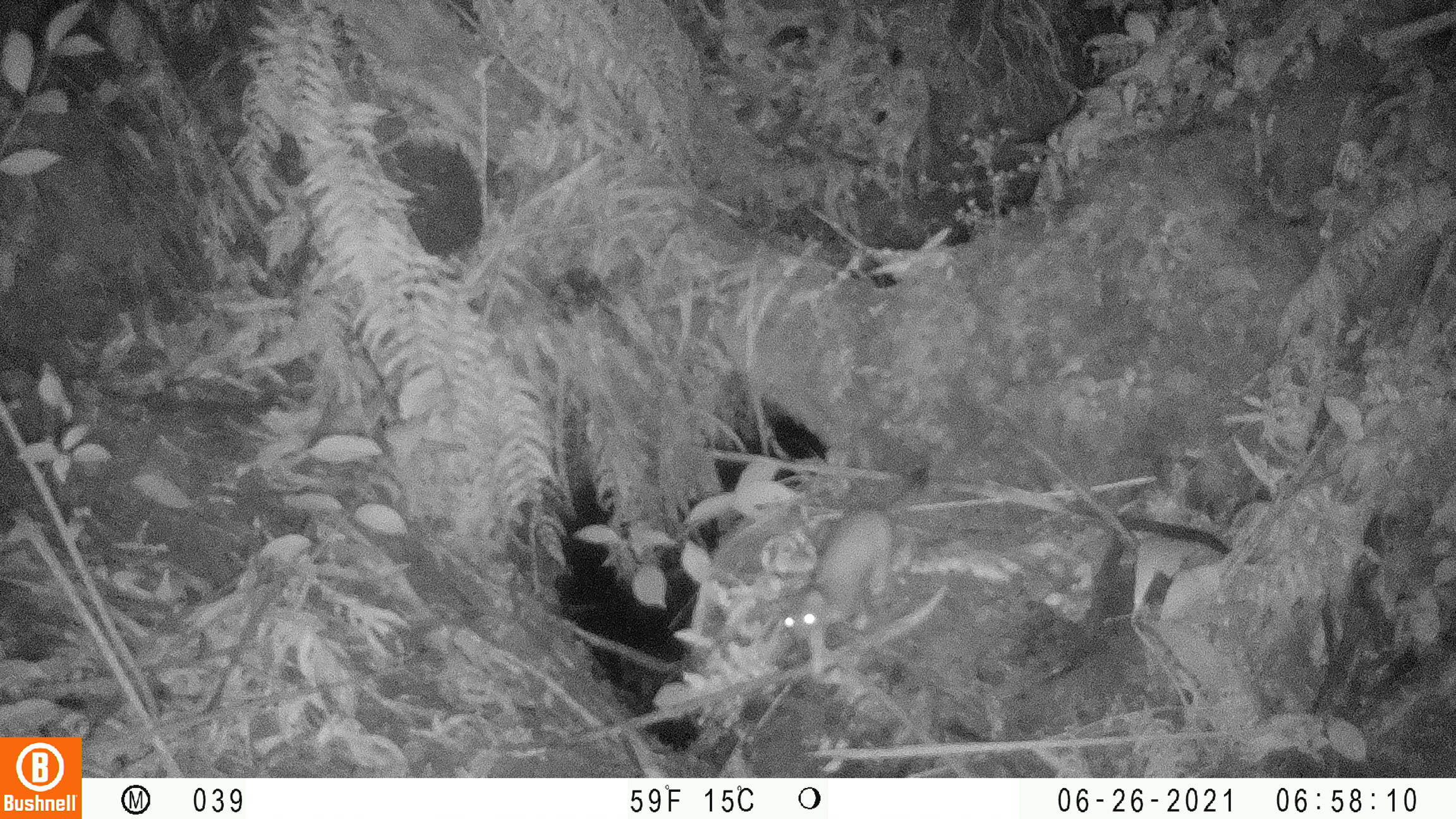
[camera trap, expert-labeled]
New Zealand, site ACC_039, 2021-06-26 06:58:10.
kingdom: Animalia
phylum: Chordata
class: Mammalia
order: Carnivora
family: Mustelidae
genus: Mustela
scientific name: Mustela erminea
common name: stoat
Stoat (Mustela erminea).